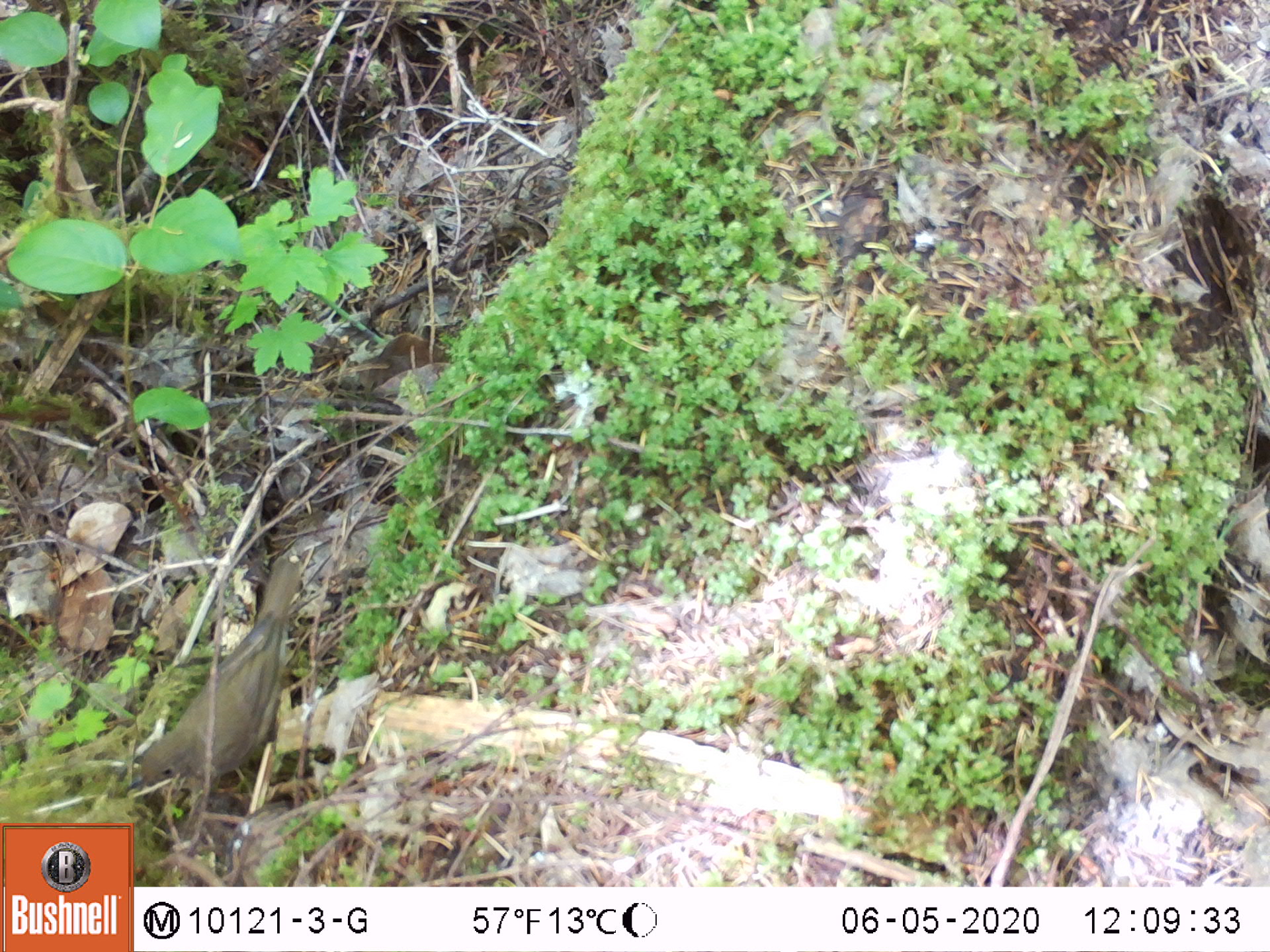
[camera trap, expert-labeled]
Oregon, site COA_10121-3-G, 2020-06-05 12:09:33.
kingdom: Animalia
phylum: Chordata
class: Aves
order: Passeriformes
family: Turdidae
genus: Catharus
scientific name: Catharus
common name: brown thrushes and nightingale-thrushes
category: catharus species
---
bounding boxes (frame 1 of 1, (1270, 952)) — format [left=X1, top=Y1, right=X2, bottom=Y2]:
catharus species: [left=113, top=545, right=318, bottom=808]